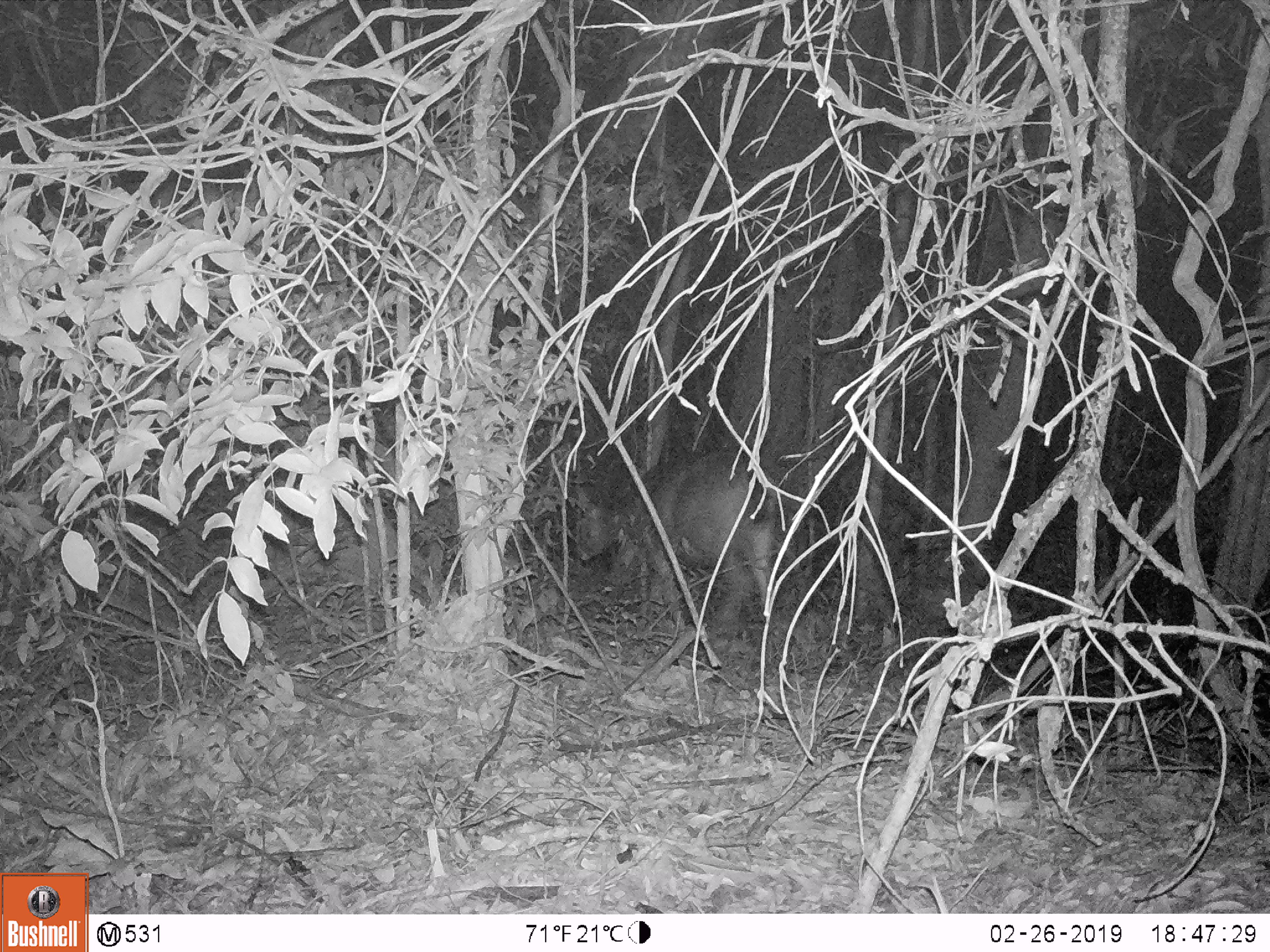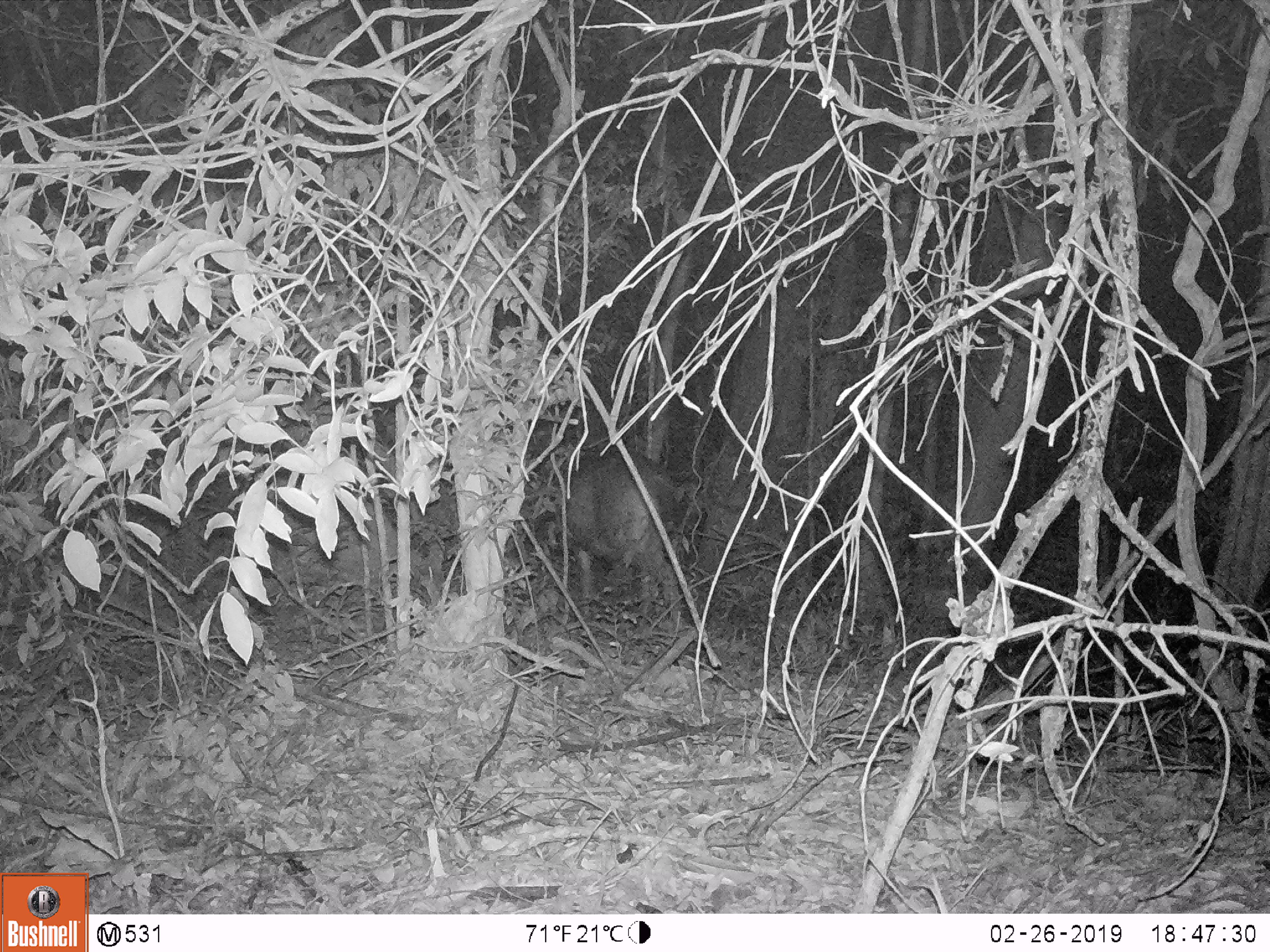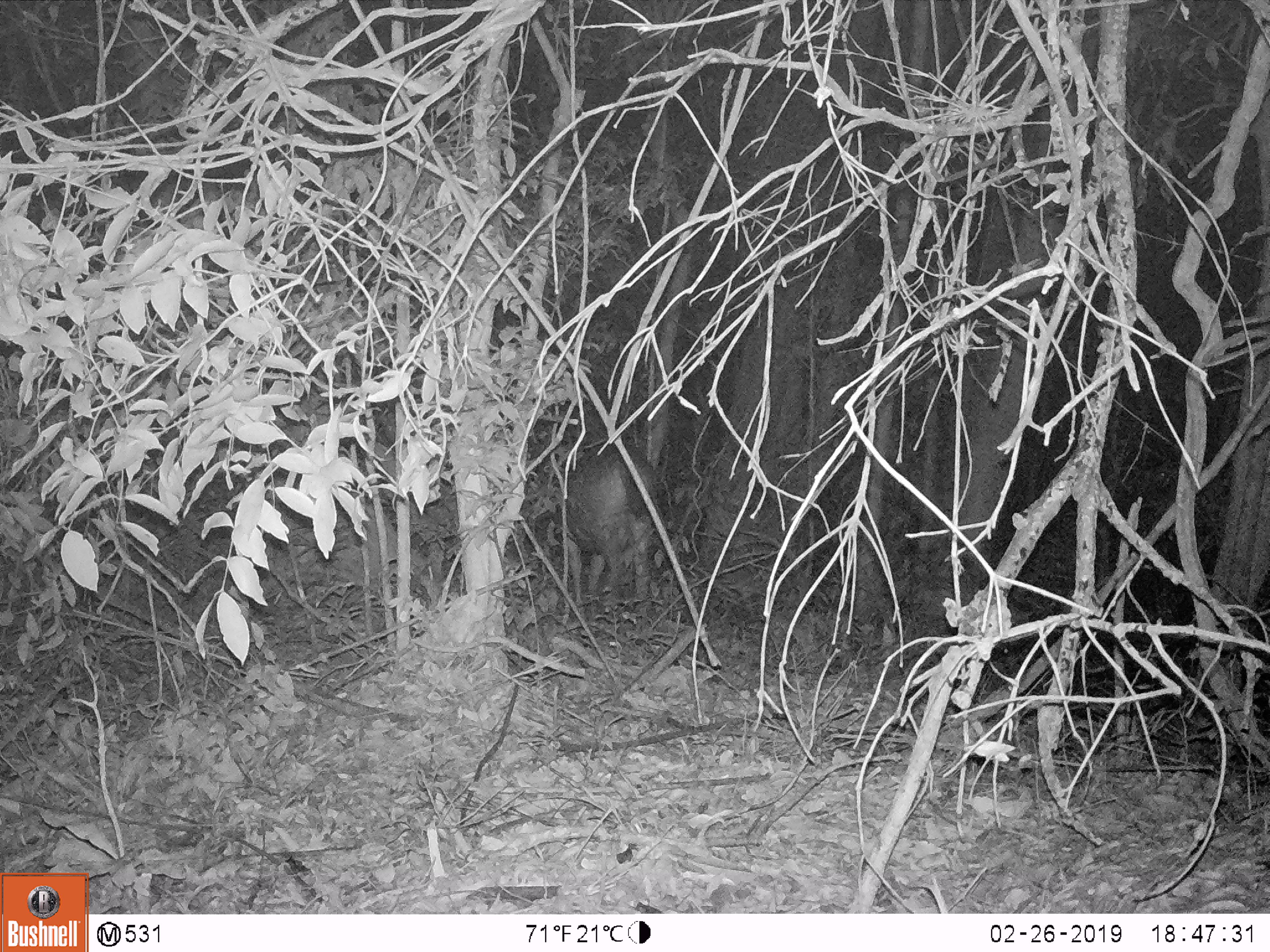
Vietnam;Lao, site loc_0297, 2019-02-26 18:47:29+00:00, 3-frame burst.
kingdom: Animalia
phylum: Chordata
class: Mammalia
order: Artiodactyla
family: Cervidae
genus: Rusa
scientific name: Rusa unicolor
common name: sambar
Sambar (Rusa unicolor). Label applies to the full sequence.